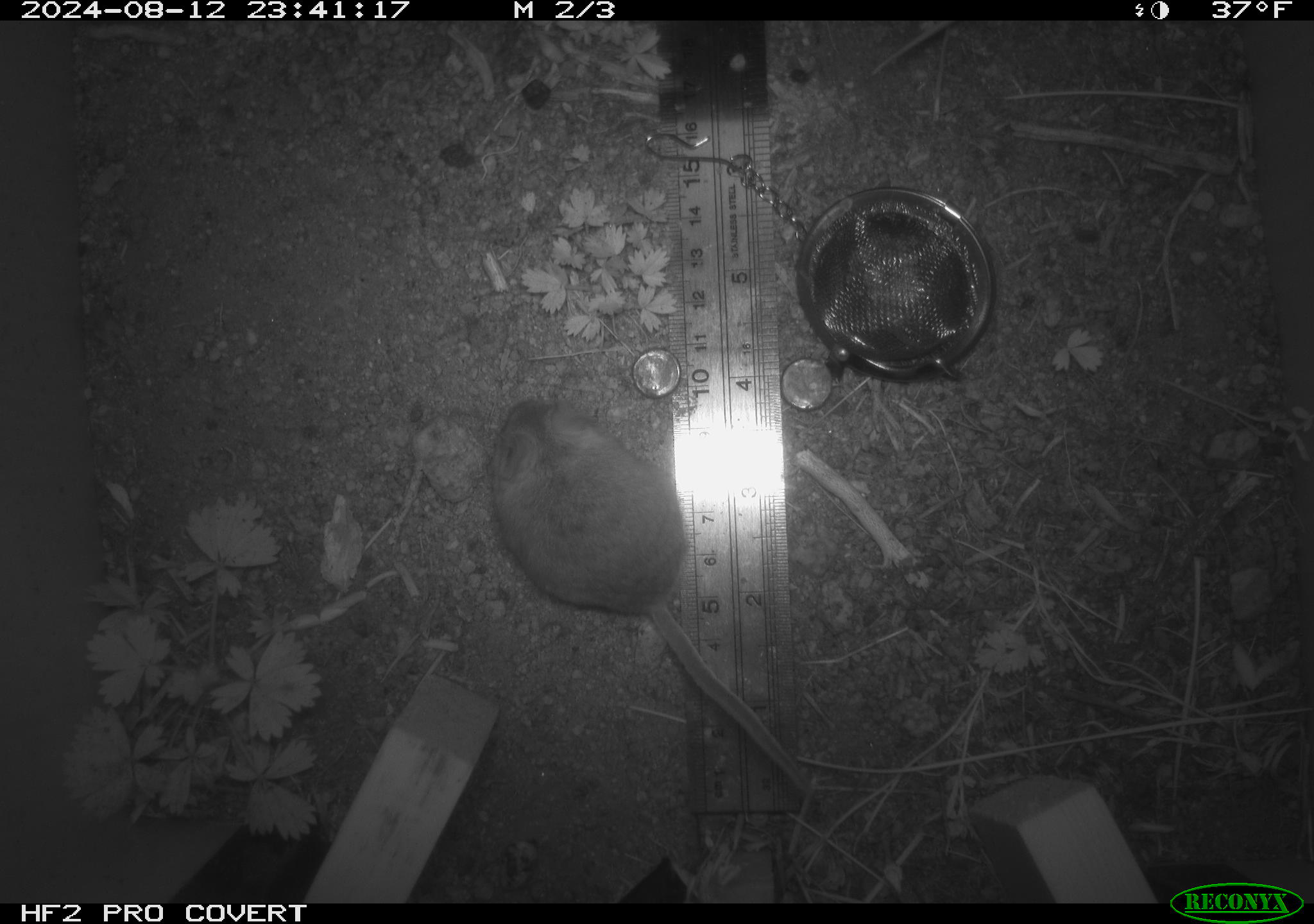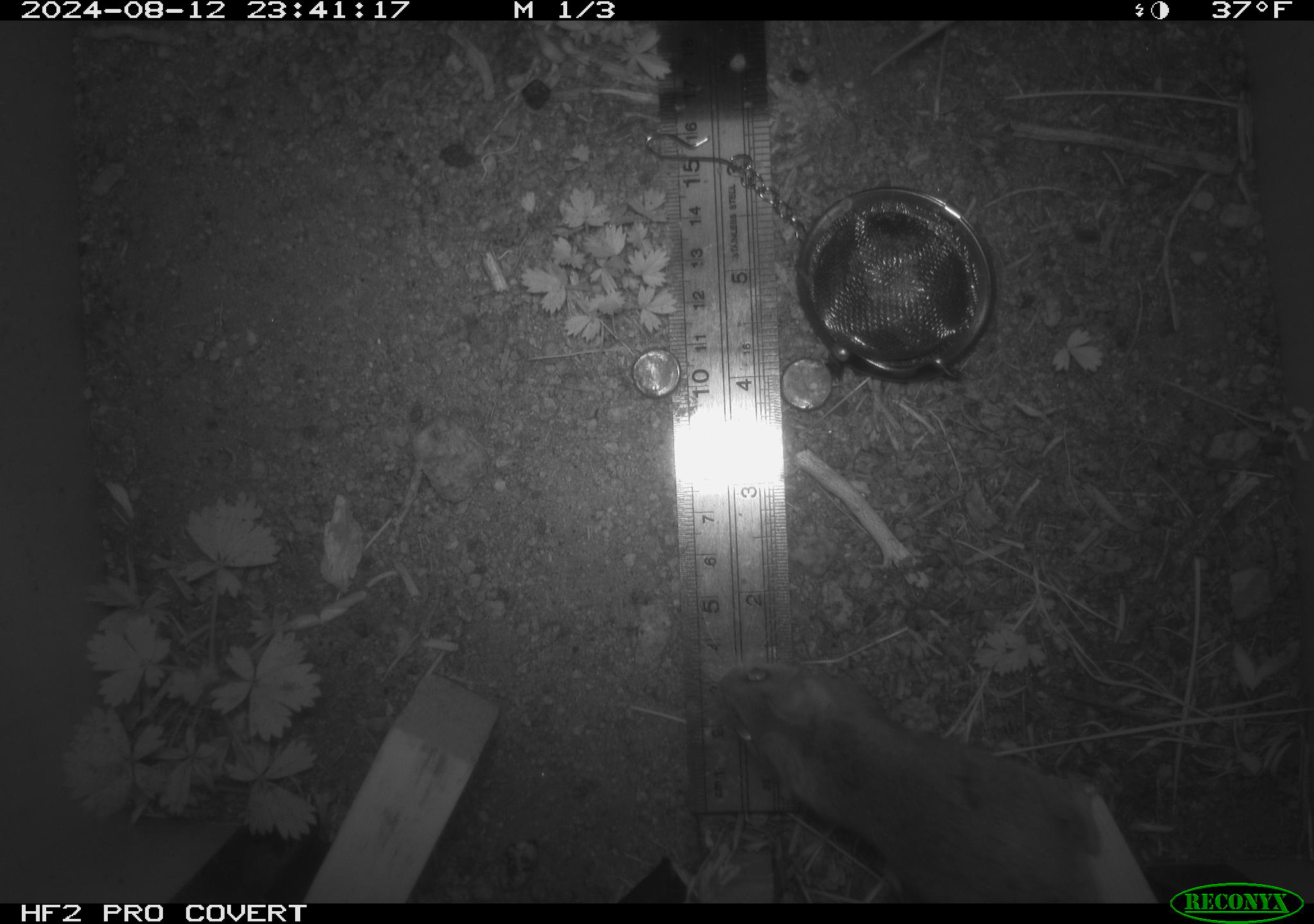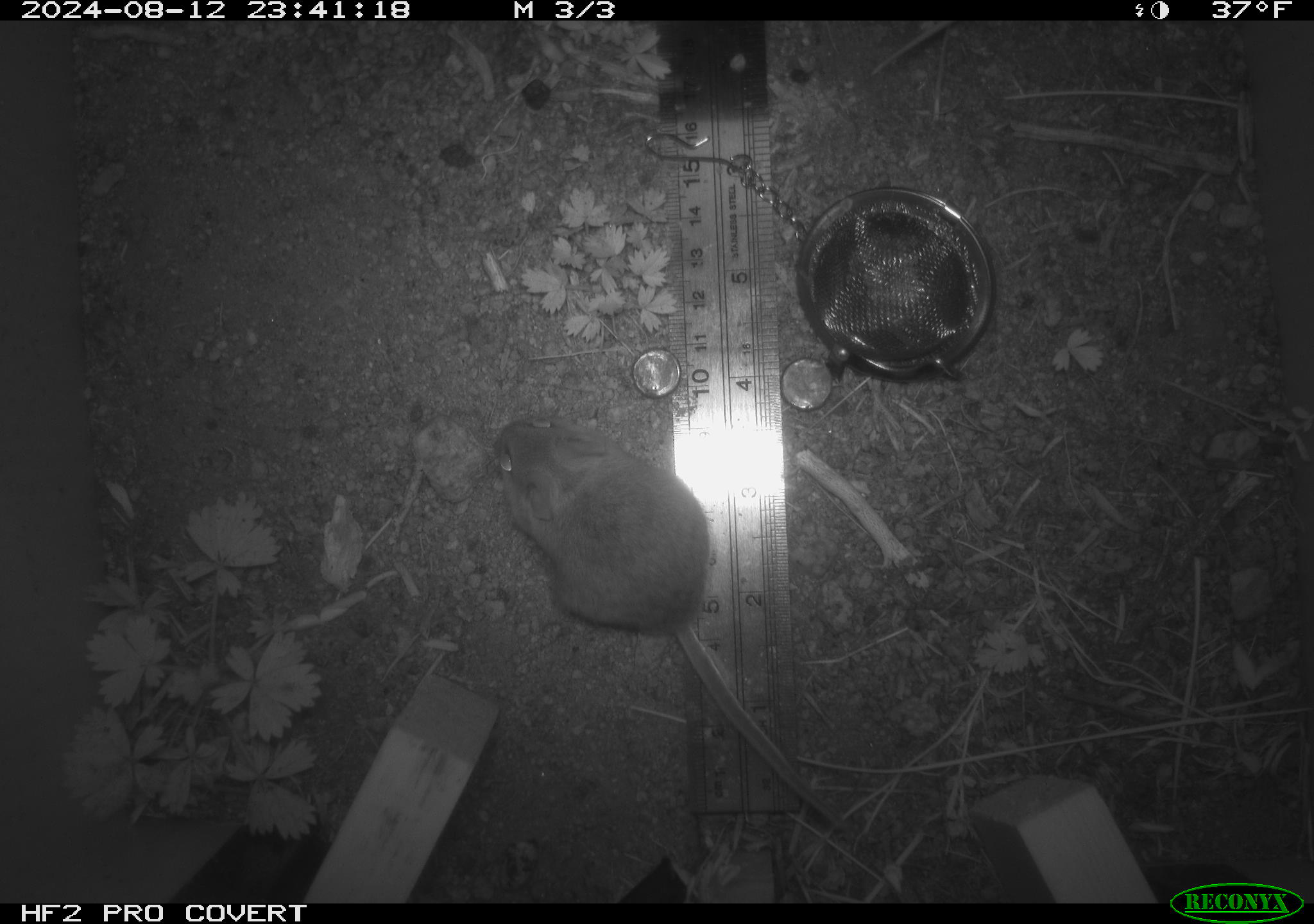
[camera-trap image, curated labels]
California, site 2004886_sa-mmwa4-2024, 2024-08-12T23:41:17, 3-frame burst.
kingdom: Animalia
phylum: Chordata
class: Mammalia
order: Rodentia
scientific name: Rodentia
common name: mouse species